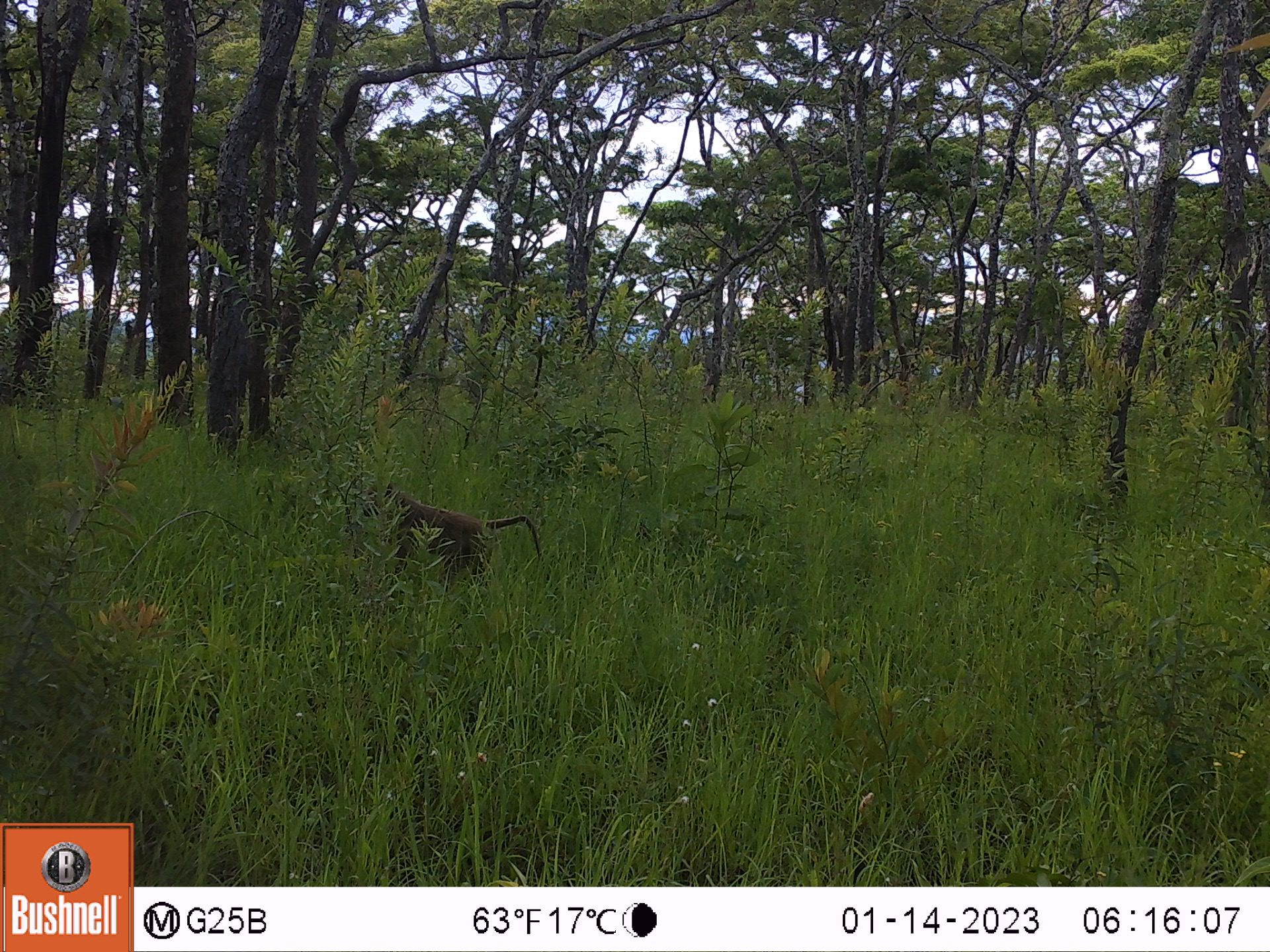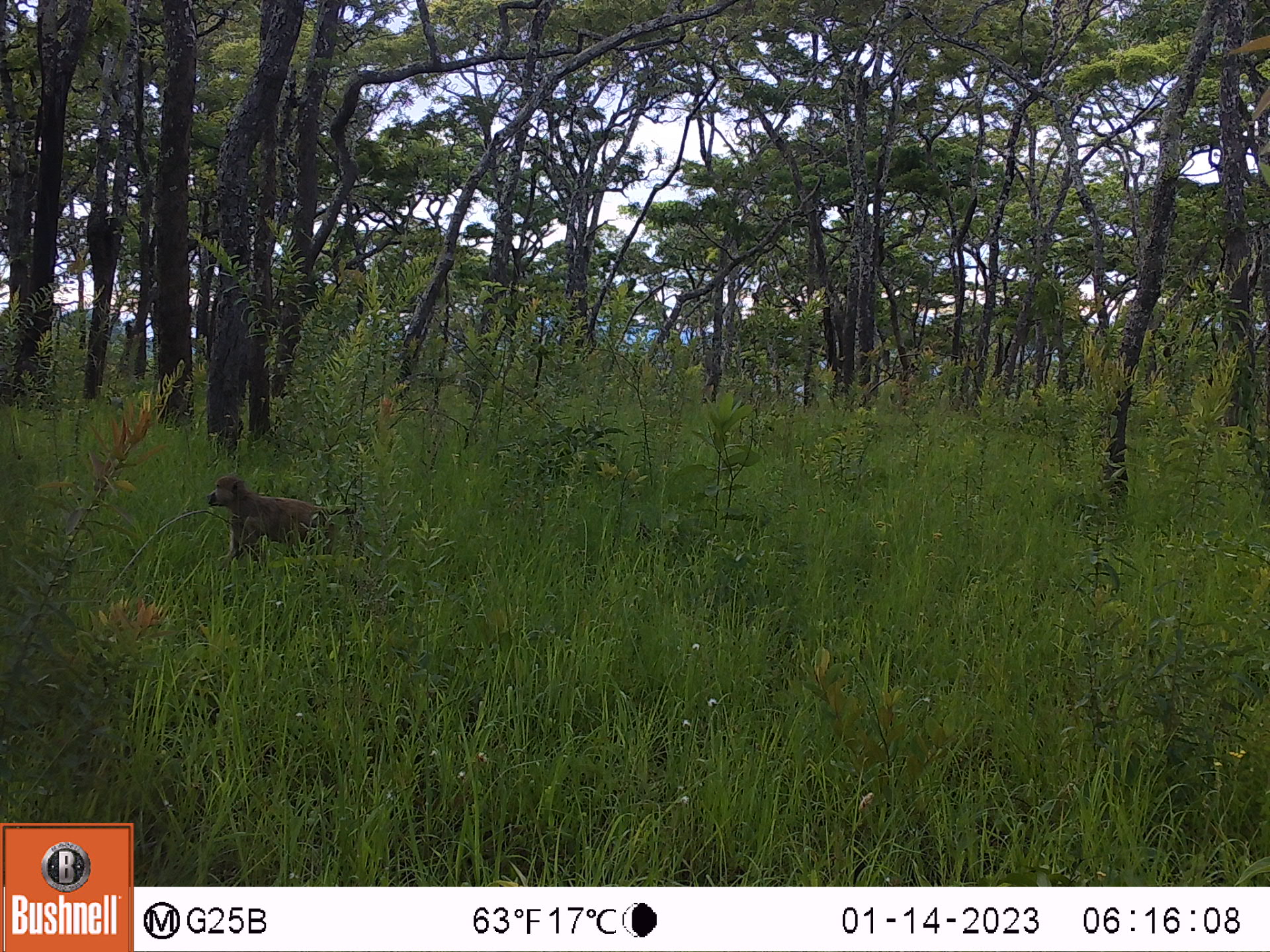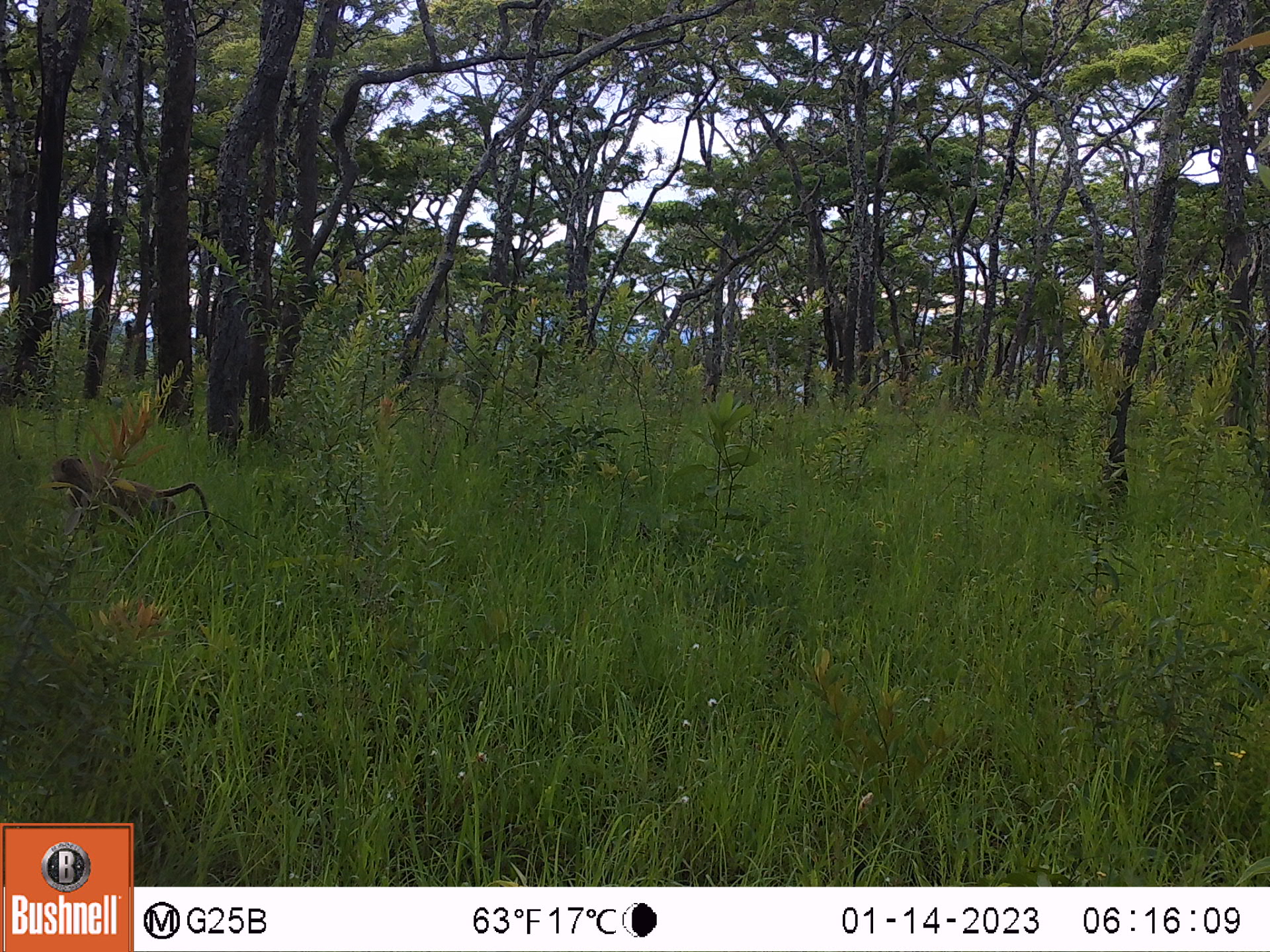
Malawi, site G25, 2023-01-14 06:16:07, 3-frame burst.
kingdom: Animalia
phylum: Chordata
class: Mammalia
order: Primates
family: Cercopithecidae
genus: Papio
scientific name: Papio cynocephalus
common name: yellow baboon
Yellow baboon (Papio cynocephalus), count 1.